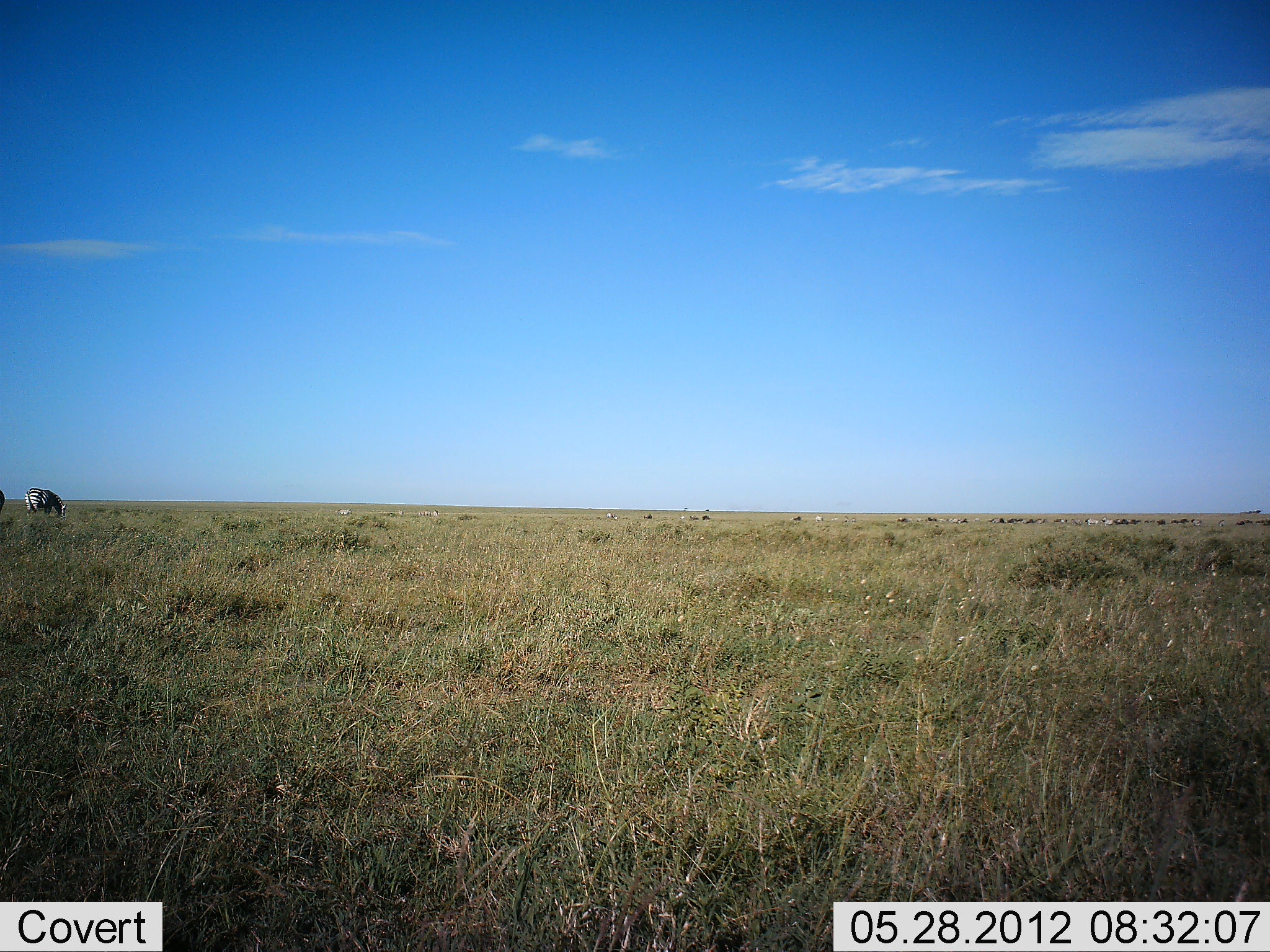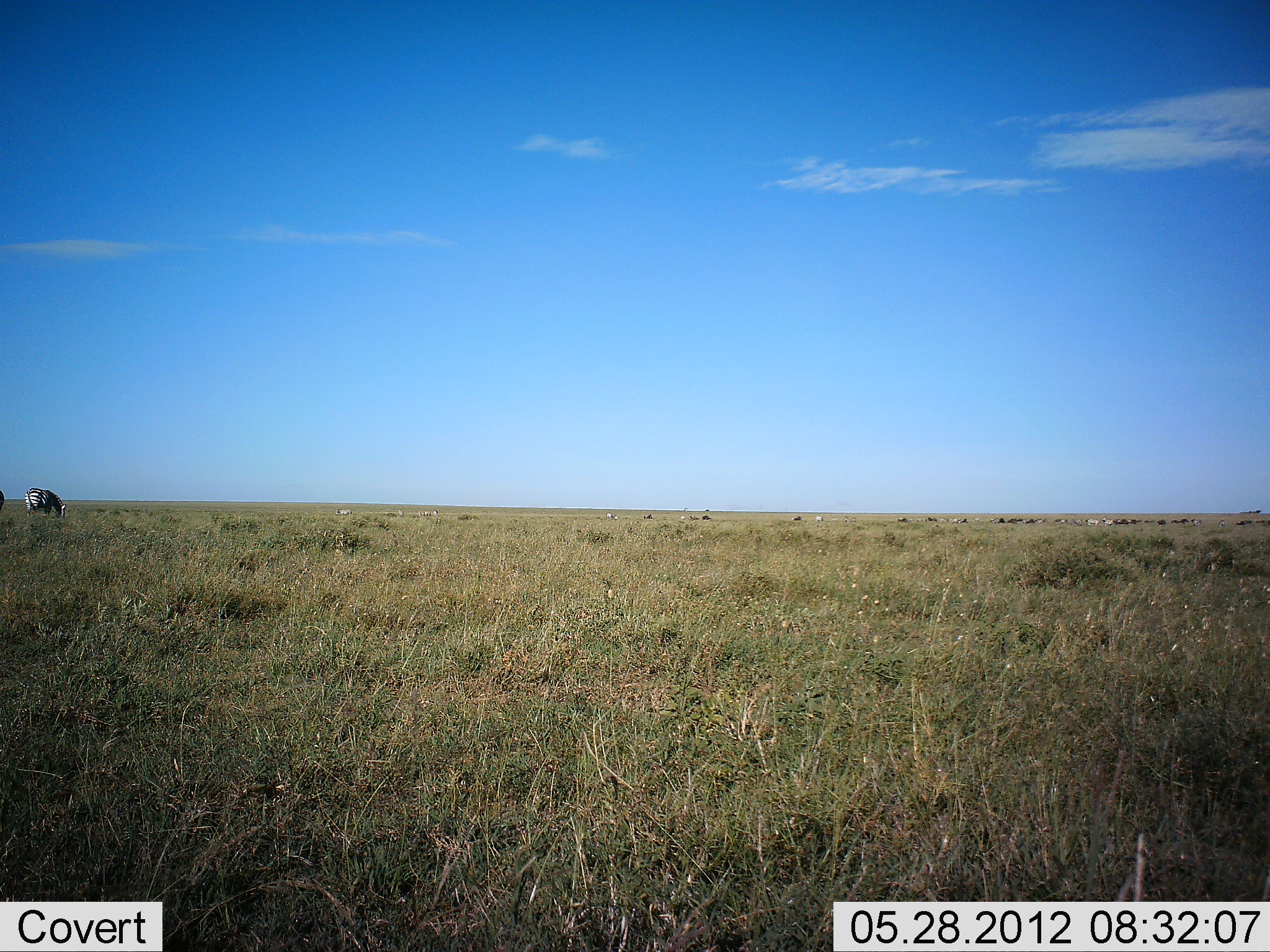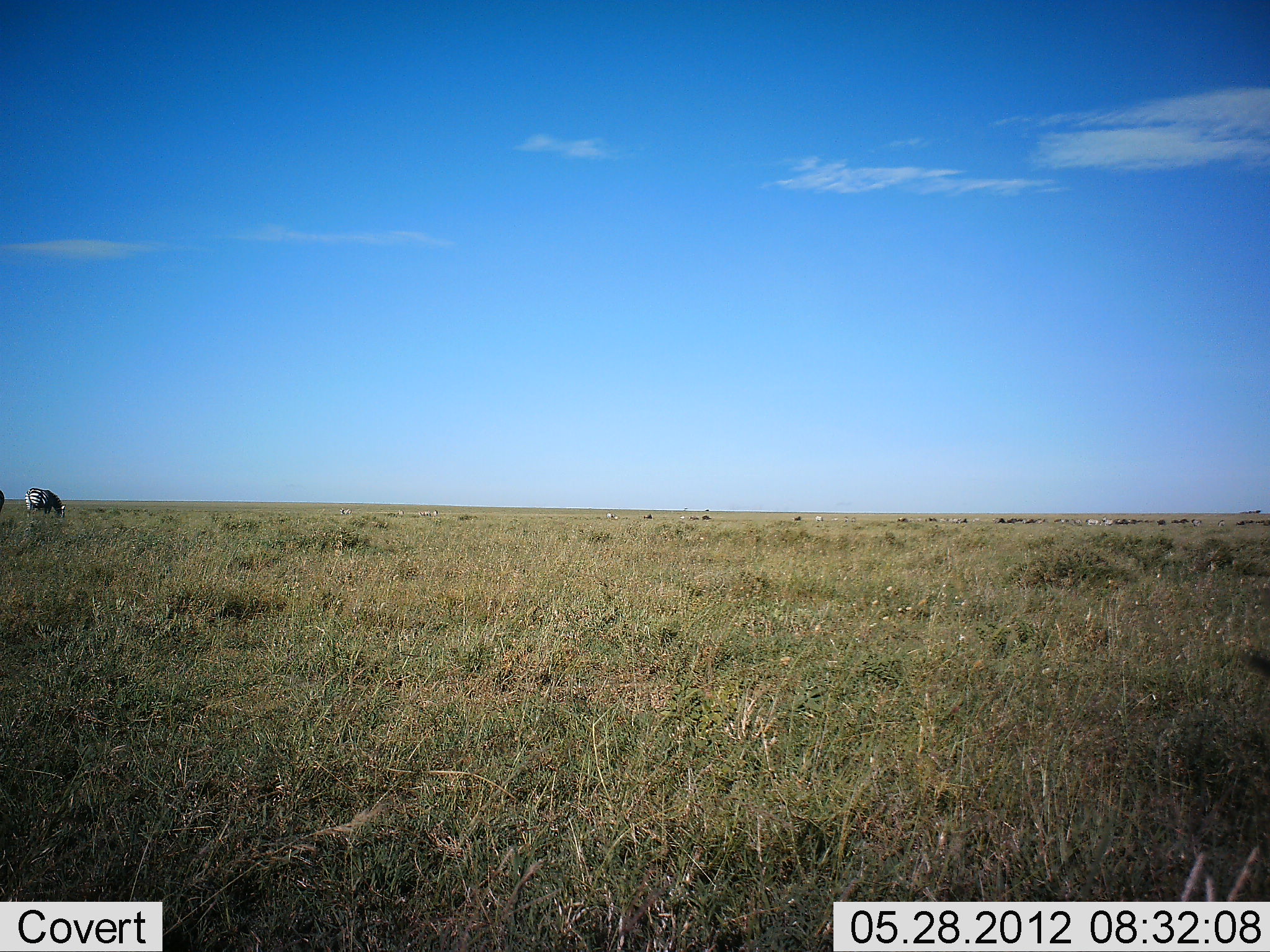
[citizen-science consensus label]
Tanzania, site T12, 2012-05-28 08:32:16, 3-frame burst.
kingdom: Animalia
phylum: Chordata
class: Mammalia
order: Perissodactyla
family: Equidae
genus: Equus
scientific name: Equus quagga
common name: plains zebra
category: zebra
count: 1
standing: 38%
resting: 0%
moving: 0%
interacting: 0%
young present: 0%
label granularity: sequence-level